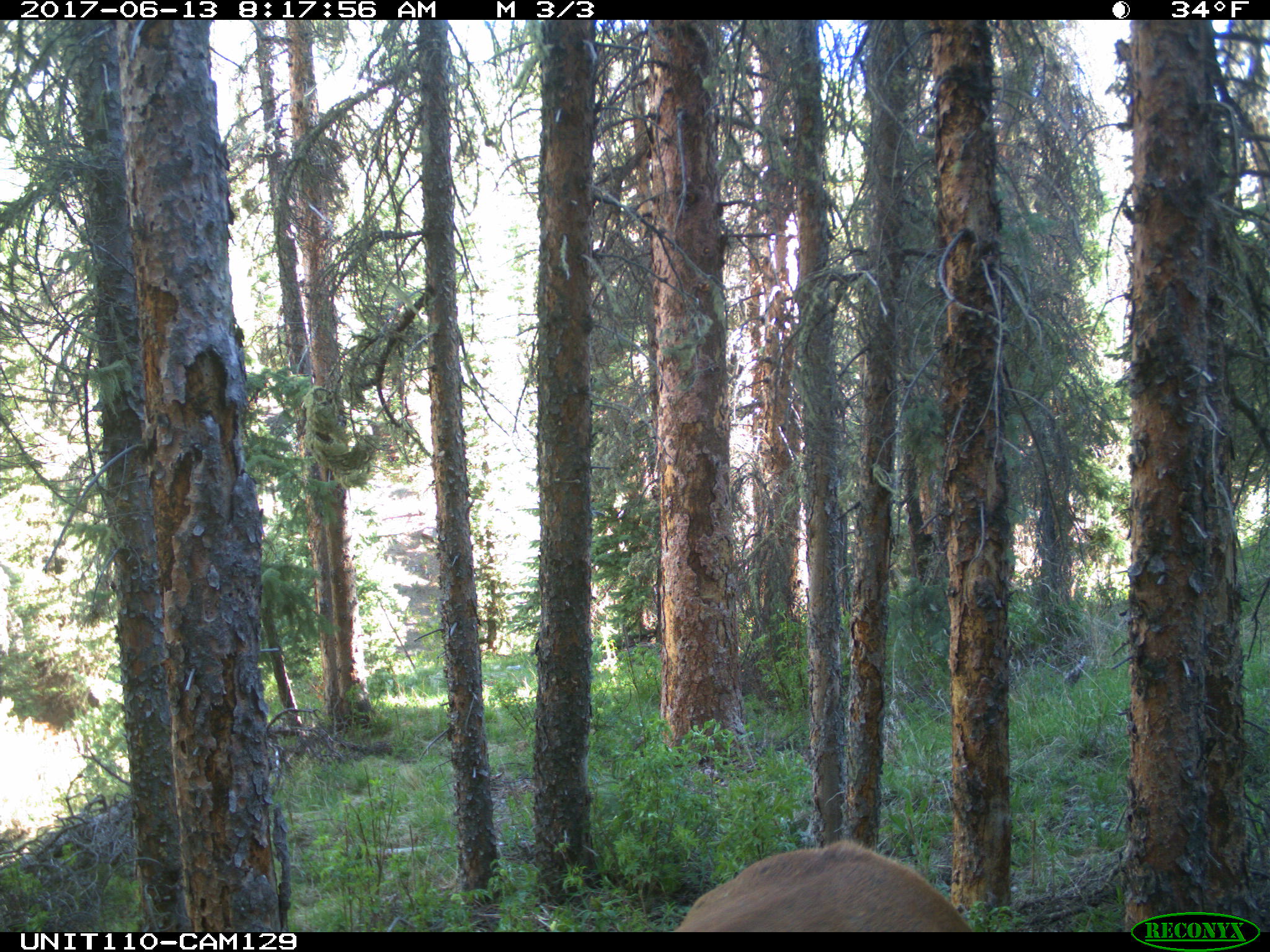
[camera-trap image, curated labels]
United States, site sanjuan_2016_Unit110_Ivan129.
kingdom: Animalia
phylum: Chordata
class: Mammalia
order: Artiodactyla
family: Cervidae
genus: Cervus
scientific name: Cervus elaphus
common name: red deer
Cervus elaphus (red deer).